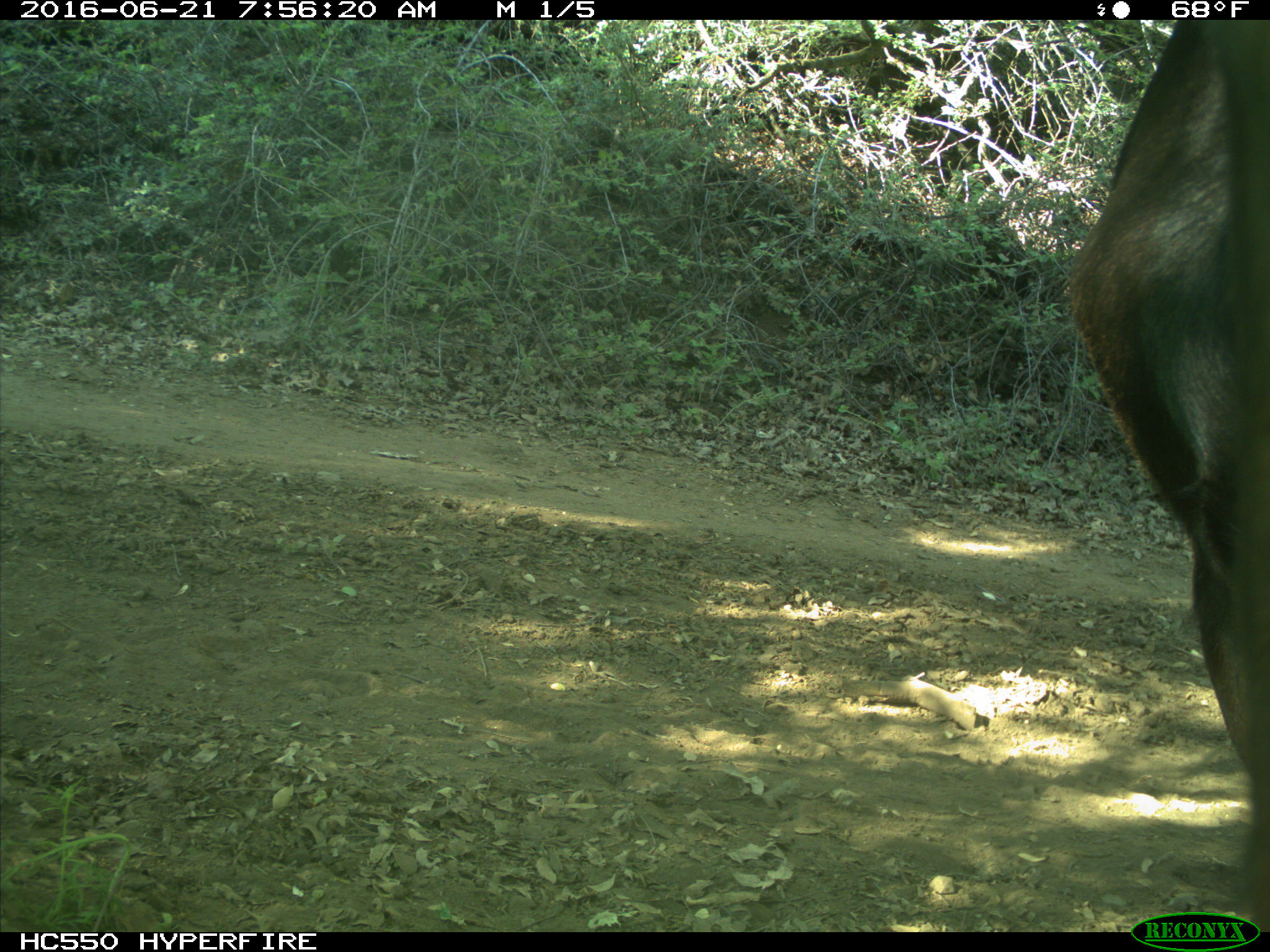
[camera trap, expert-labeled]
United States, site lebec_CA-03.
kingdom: Animalia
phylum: Chordata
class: Mammalia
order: Artiodactyla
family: Bovidae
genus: Bos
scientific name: Bos taurus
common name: domestic cow